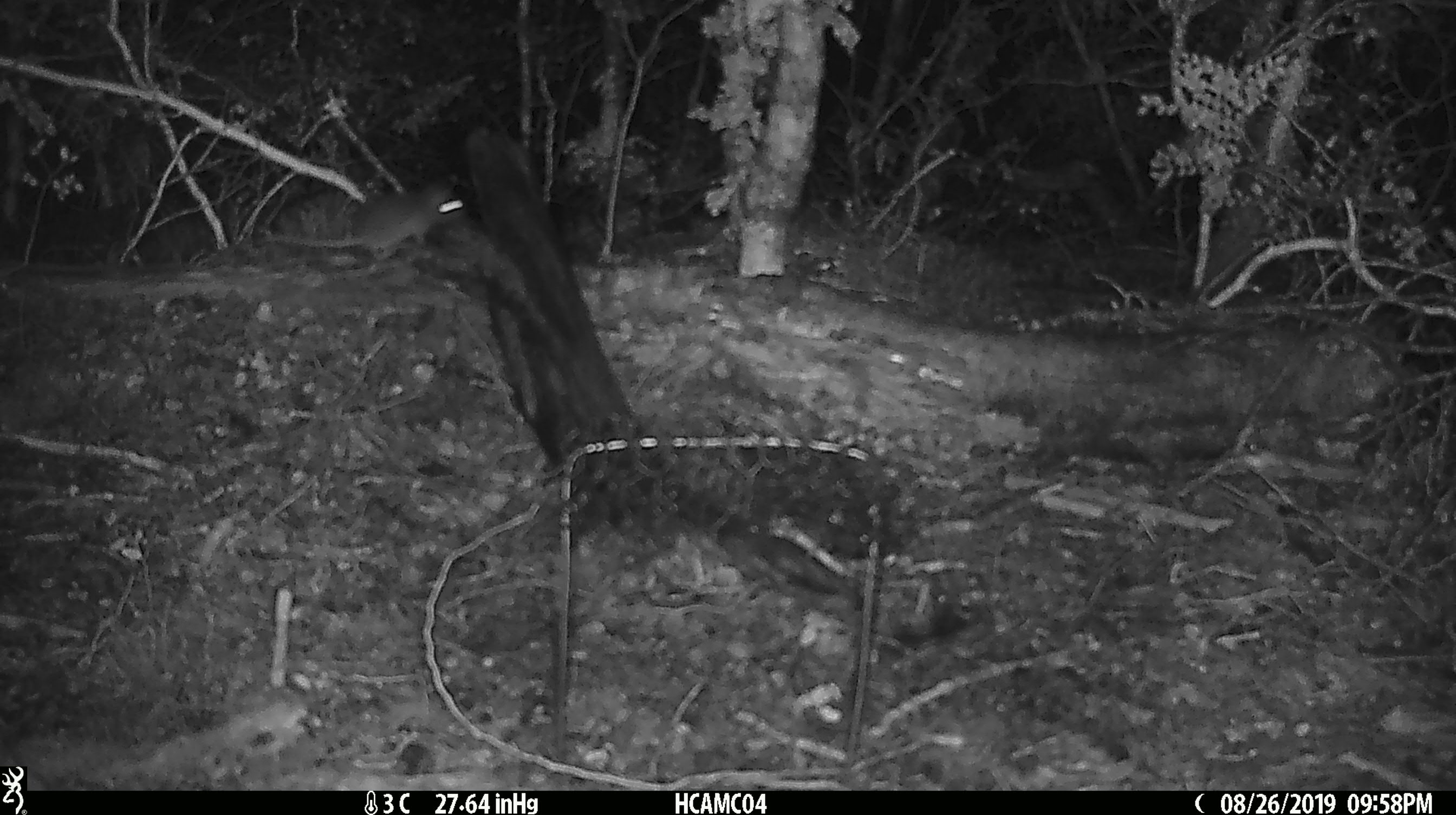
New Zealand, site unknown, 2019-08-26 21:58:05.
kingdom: Animalia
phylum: Chordata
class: Mammalia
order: Rodentia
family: Muridae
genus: Mus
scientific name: Mus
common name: mouse